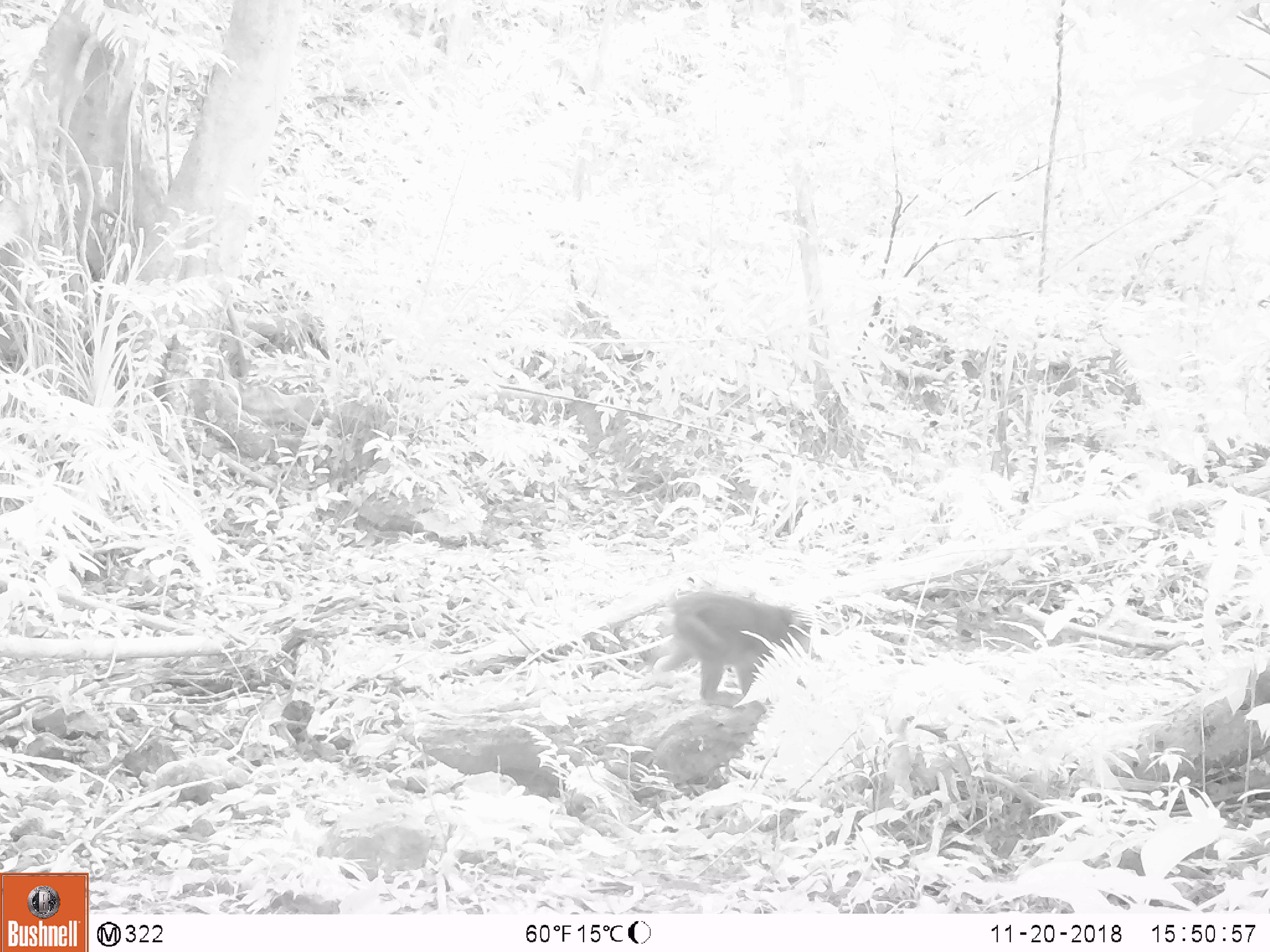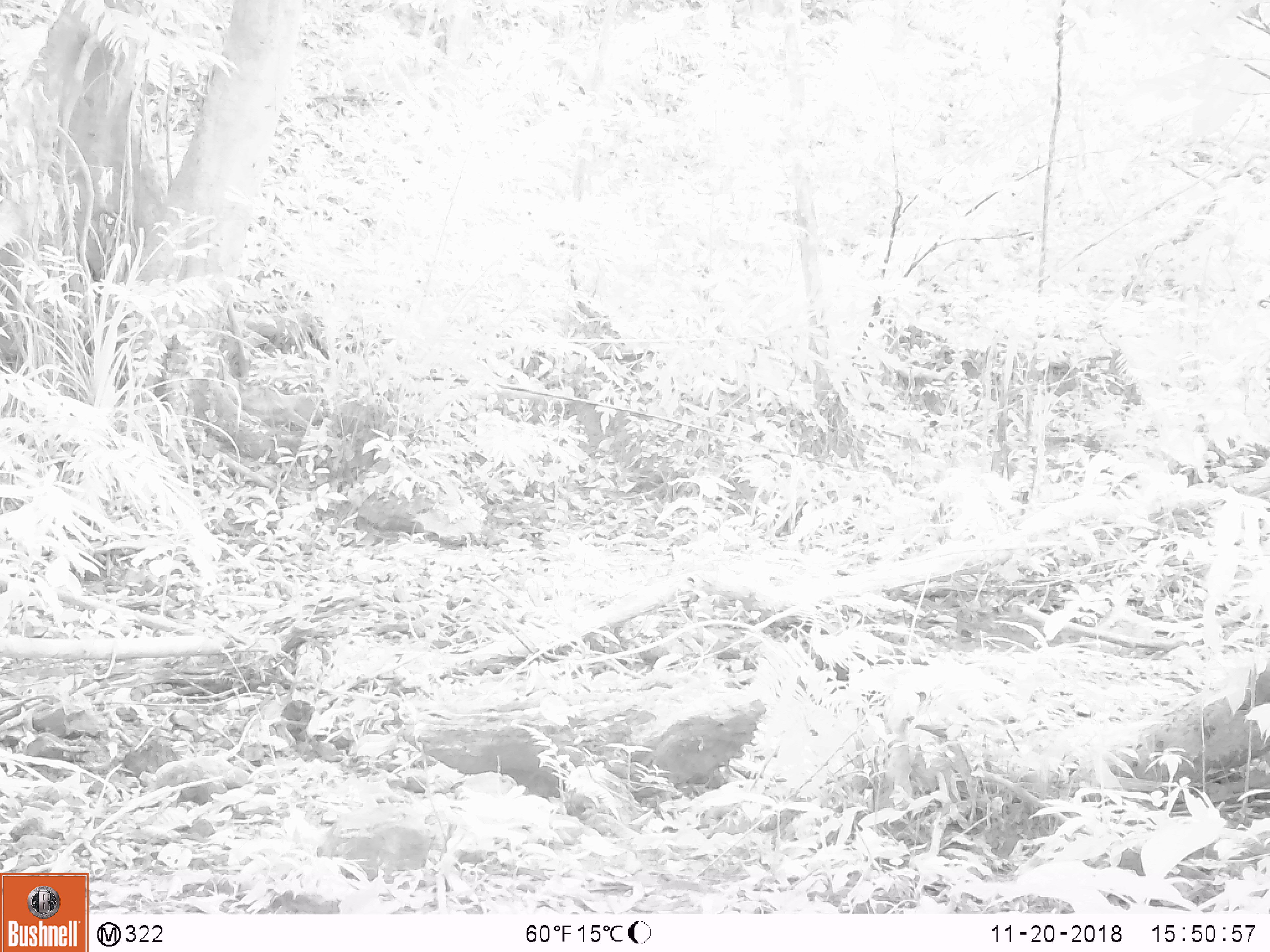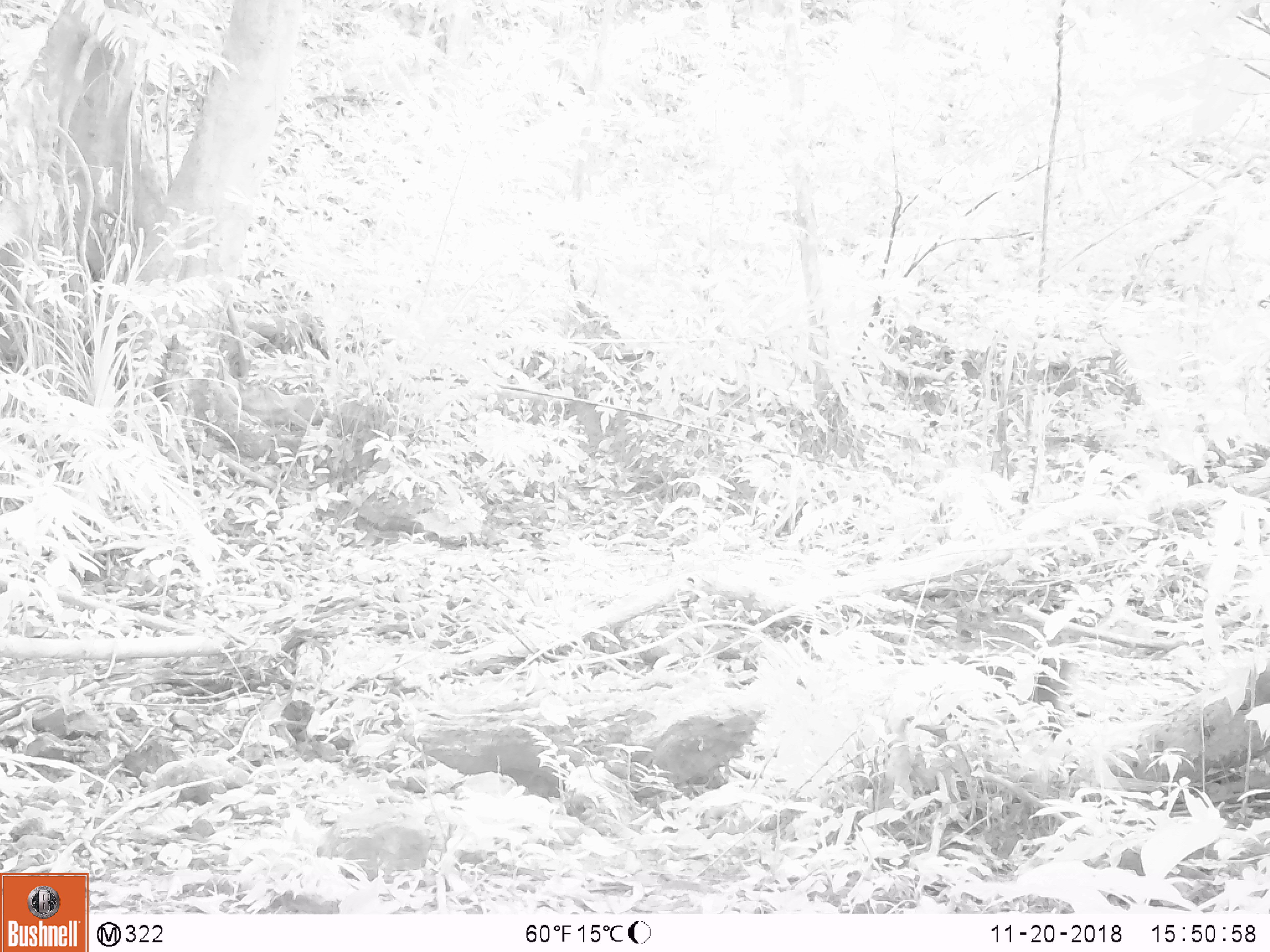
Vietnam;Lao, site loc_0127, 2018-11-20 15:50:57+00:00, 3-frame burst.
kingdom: Animalia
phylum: Chordata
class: Mammalia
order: Primates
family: Cercopithecidae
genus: Macaca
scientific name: Macaca nemestrina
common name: pig-tailed macaque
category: pig tailed macaque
Pig tailed macaque (pig-tailed macaque) (Macaca nemestrina). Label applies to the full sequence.